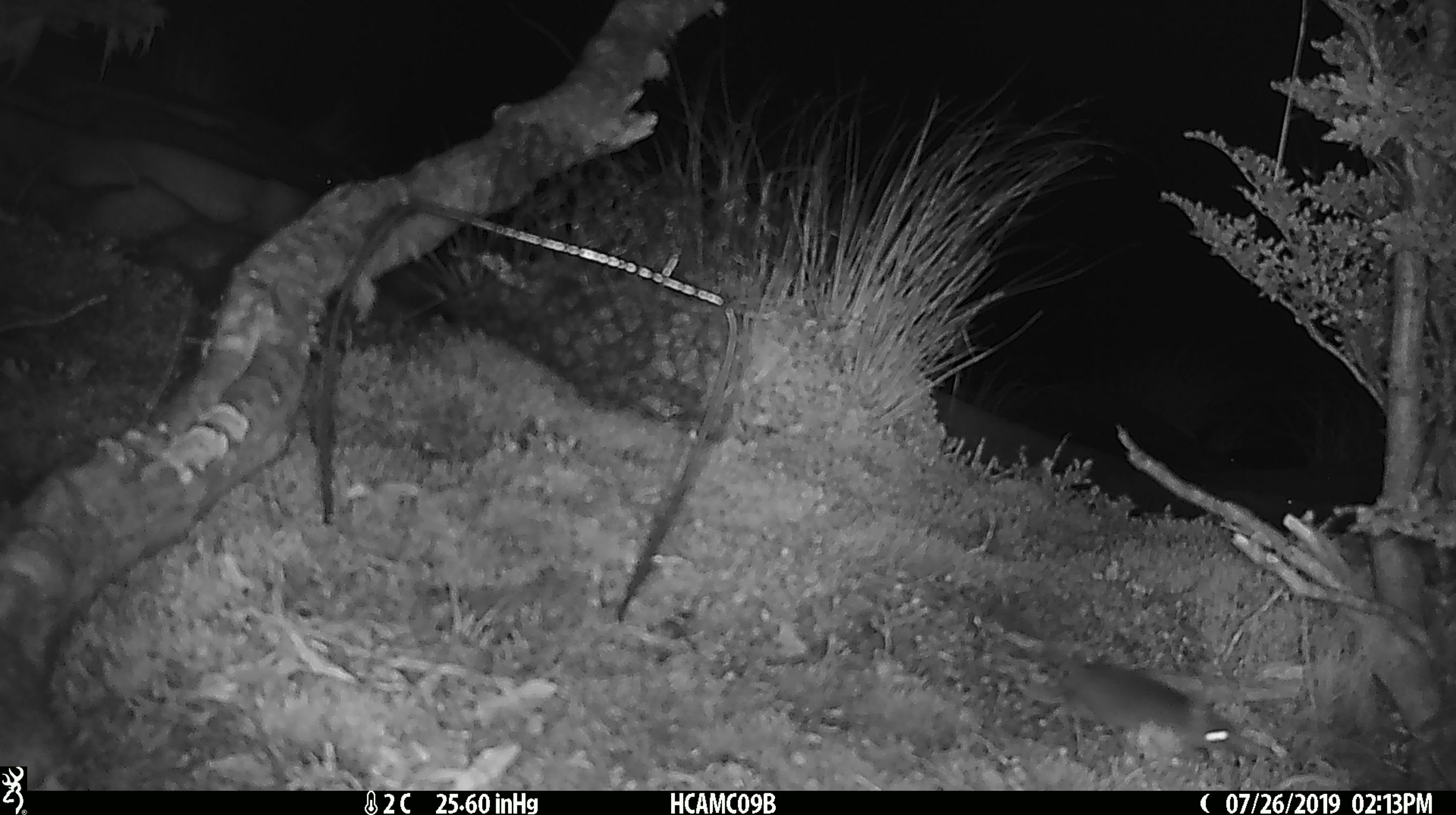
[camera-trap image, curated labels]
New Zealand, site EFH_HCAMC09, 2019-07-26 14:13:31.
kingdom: Animalia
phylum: Chordata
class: Mammalia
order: Rodentia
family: Muridae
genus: Mus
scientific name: Mus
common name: mouse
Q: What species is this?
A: Mouse (Mus).